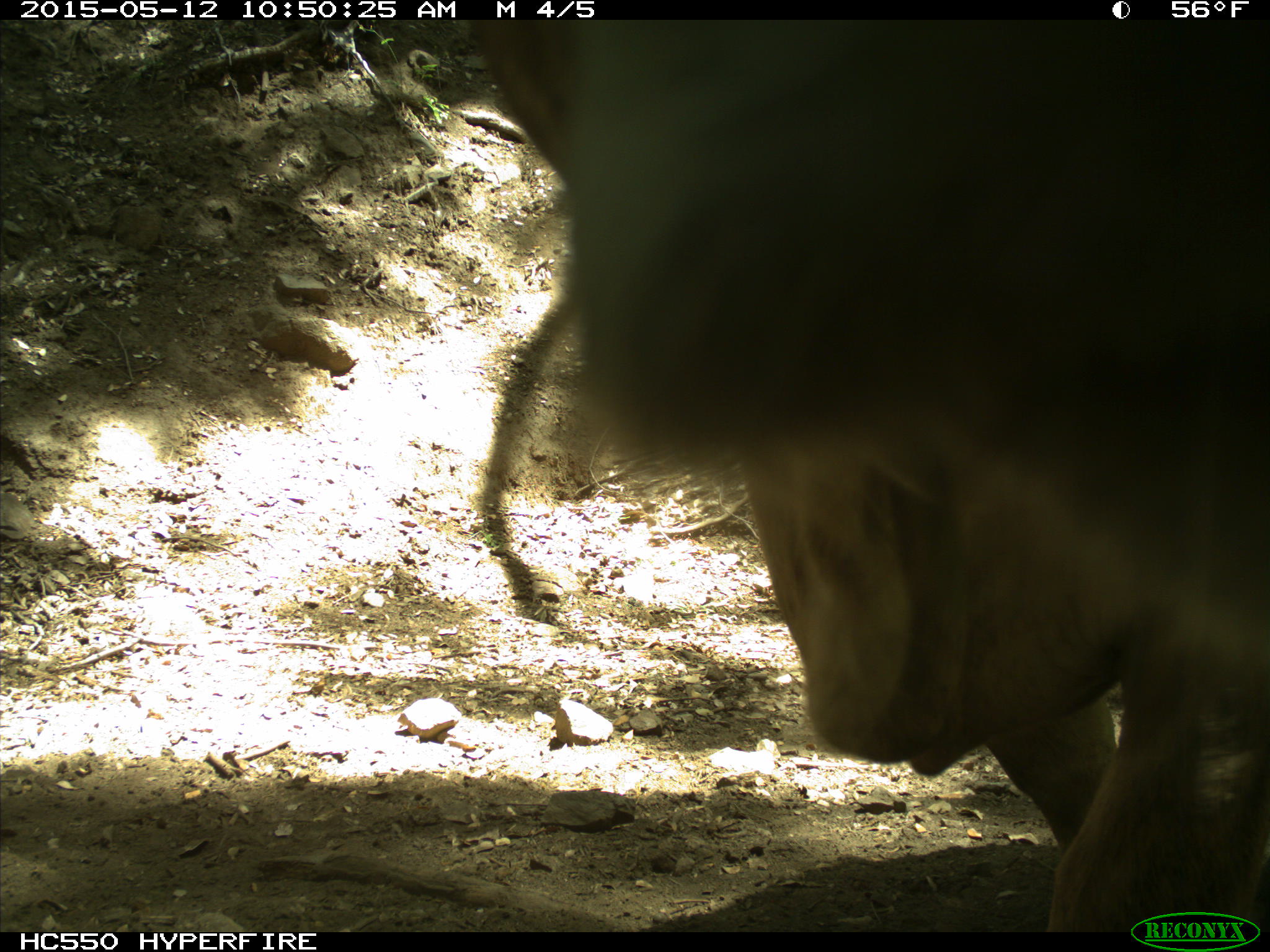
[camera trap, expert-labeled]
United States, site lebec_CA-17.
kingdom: Animalia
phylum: Chordata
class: Mammalia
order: Artiodactyla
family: Bovidae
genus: Bos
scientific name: Bos taurus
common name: domestic cow